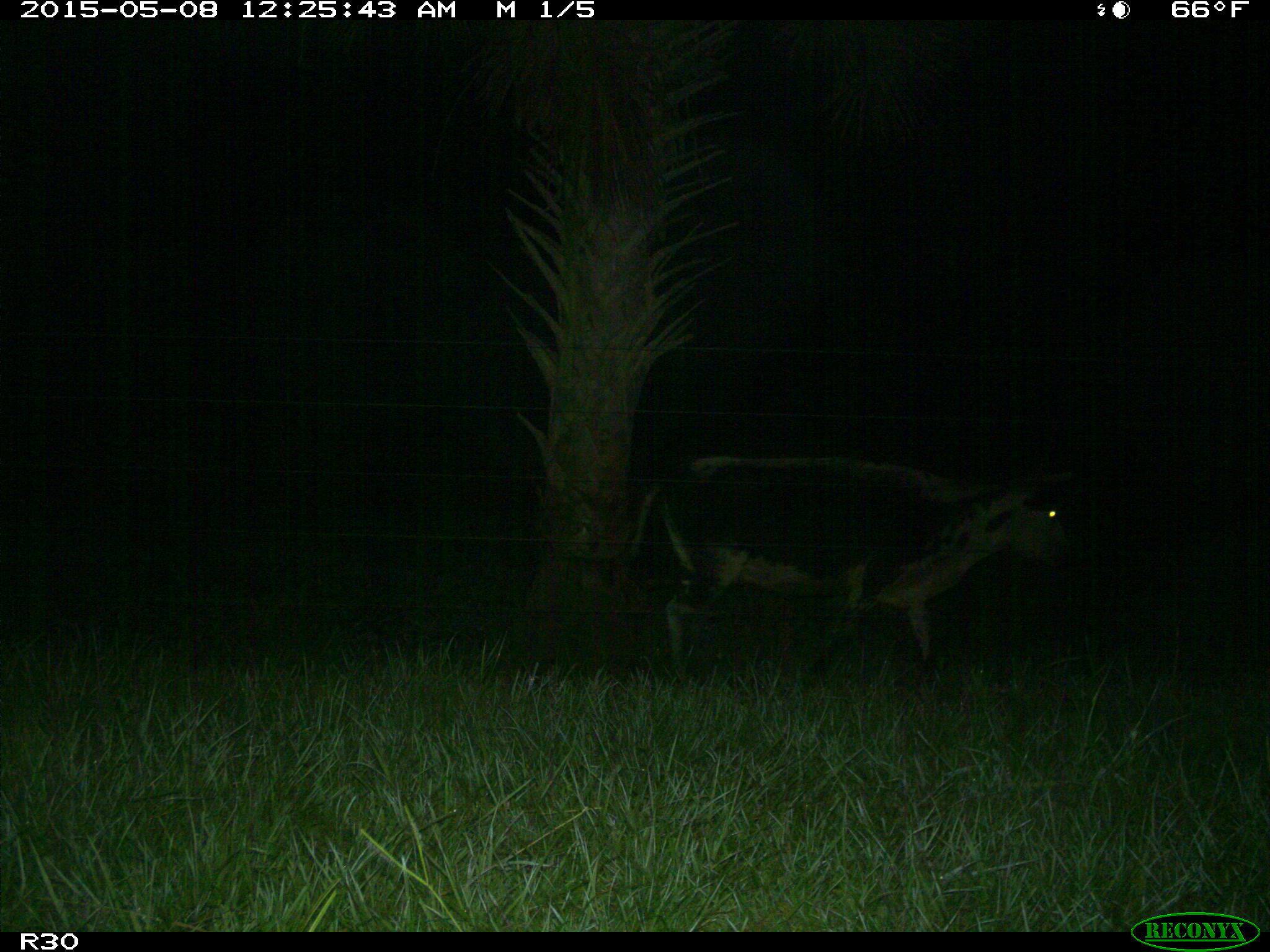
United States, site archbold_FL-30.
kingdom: Animalia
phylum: Chordata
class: Mammalia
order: Artiodactyla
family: Bovidae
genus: Bos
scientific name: Bos taurus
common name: domestic cow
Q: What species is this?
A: Bos taurus (domestic cow).